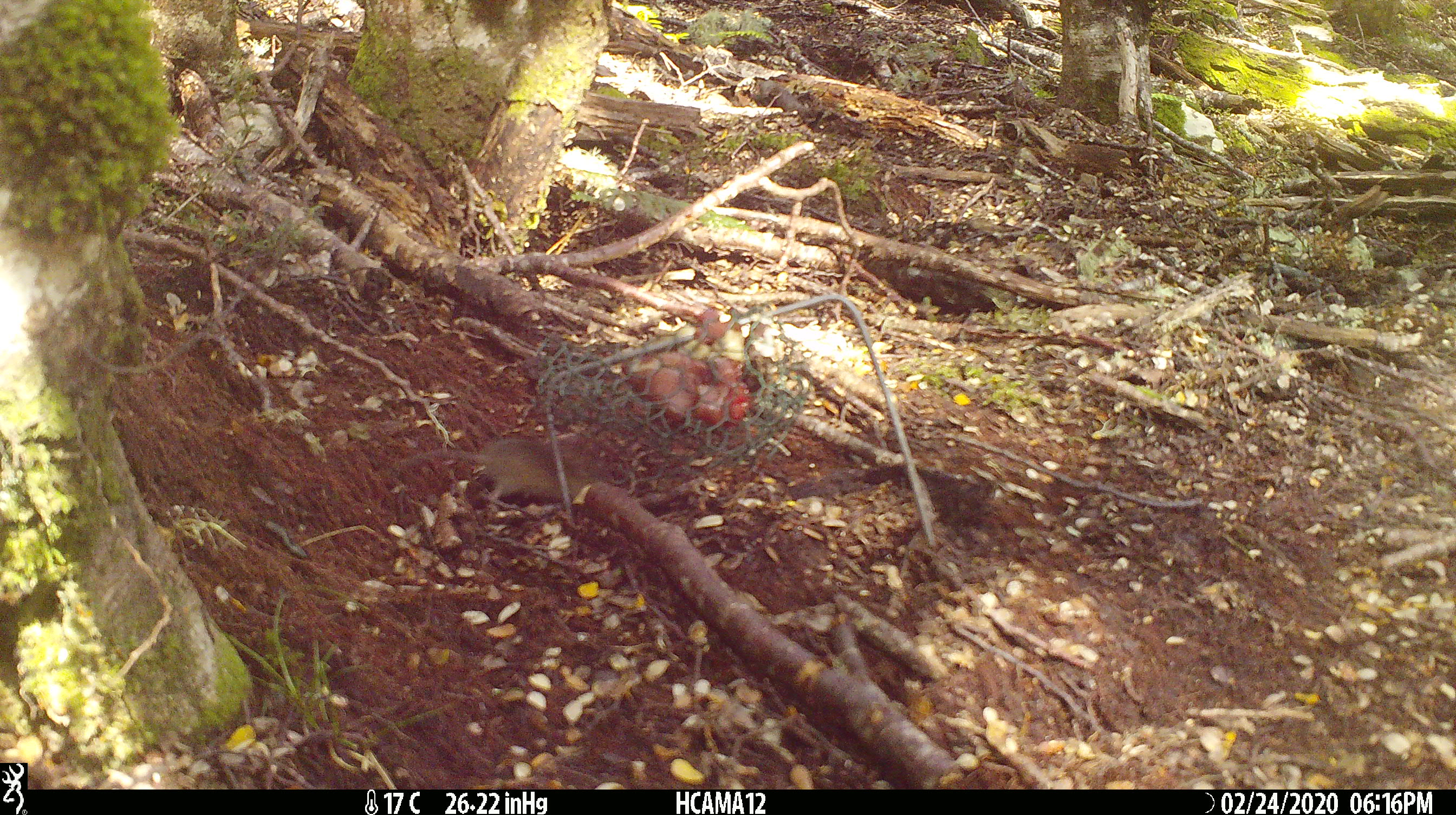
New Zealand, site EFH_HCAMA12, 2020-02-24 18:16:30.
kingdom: Animalia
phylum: Chordata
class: Mammalia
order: Rodentia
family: Muridae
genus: Mus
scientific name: Mus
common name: mouse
Mouse (Mus).